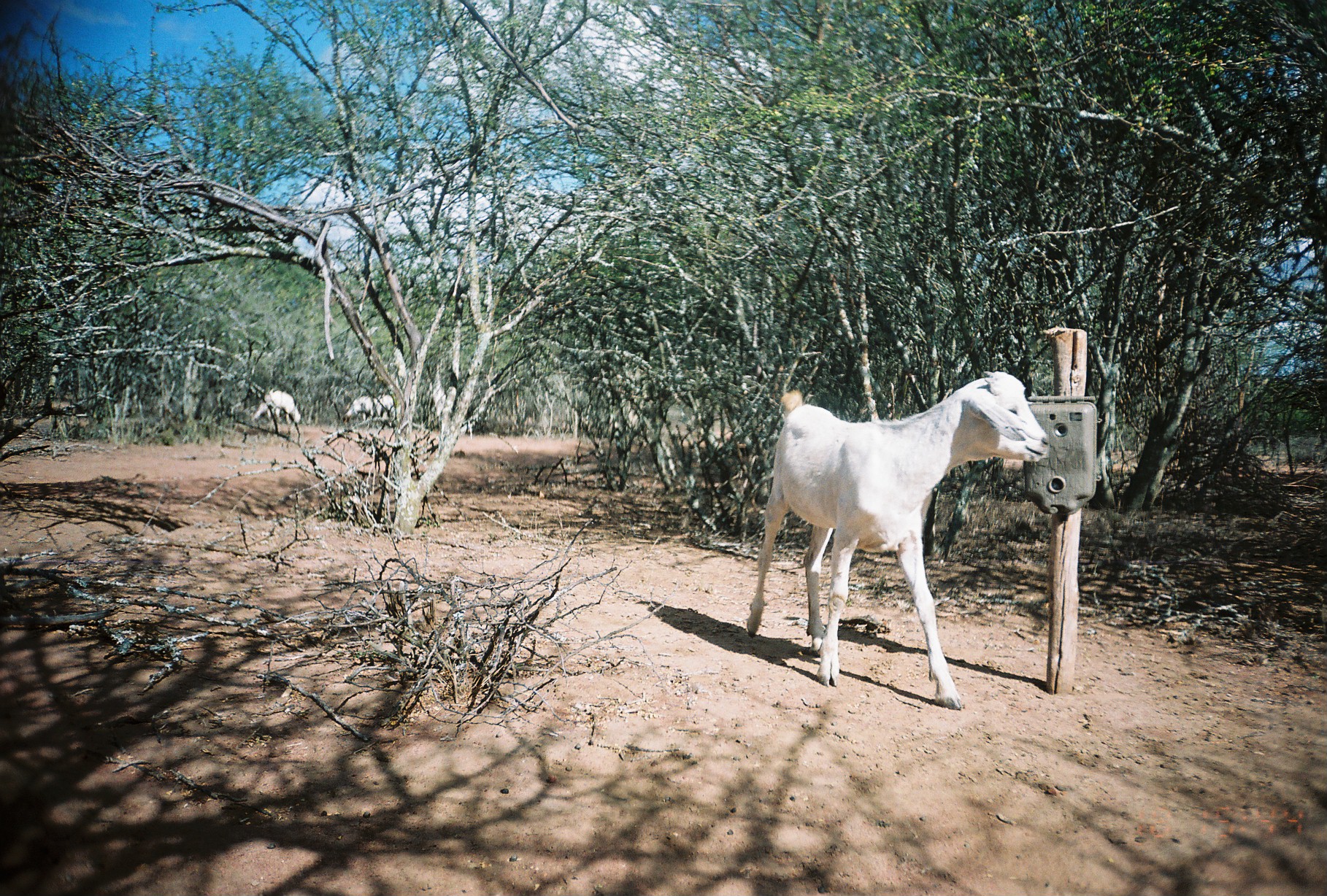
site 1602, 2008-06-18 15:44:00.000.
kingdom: Animalia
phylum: Chordata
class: Mammalia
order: Artiodactyla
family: Bovidae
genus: Capra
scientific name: Capra aegagrus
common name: wild goat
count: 3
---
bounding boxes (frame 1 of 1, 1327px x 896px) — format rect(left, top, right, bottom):
capra aegagrus: rect(748, 374, 1047, 708)